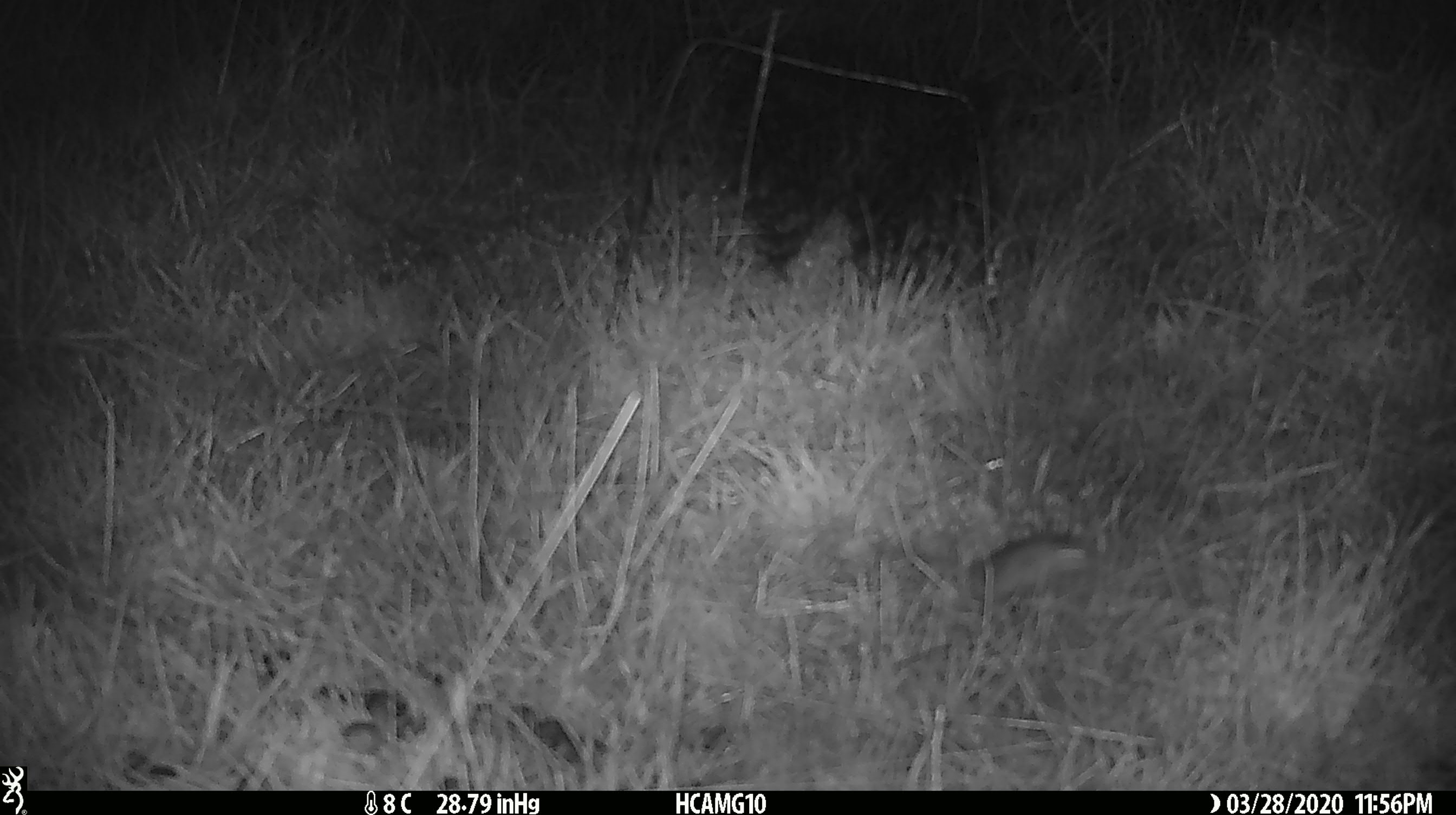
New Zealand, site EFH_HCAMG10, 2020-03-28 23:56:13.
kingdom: Animalia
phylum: Chordata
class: Mammalia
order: Rodentia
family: Muridae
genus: Mus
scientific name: Mus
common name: mouse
Mouse (Mus).